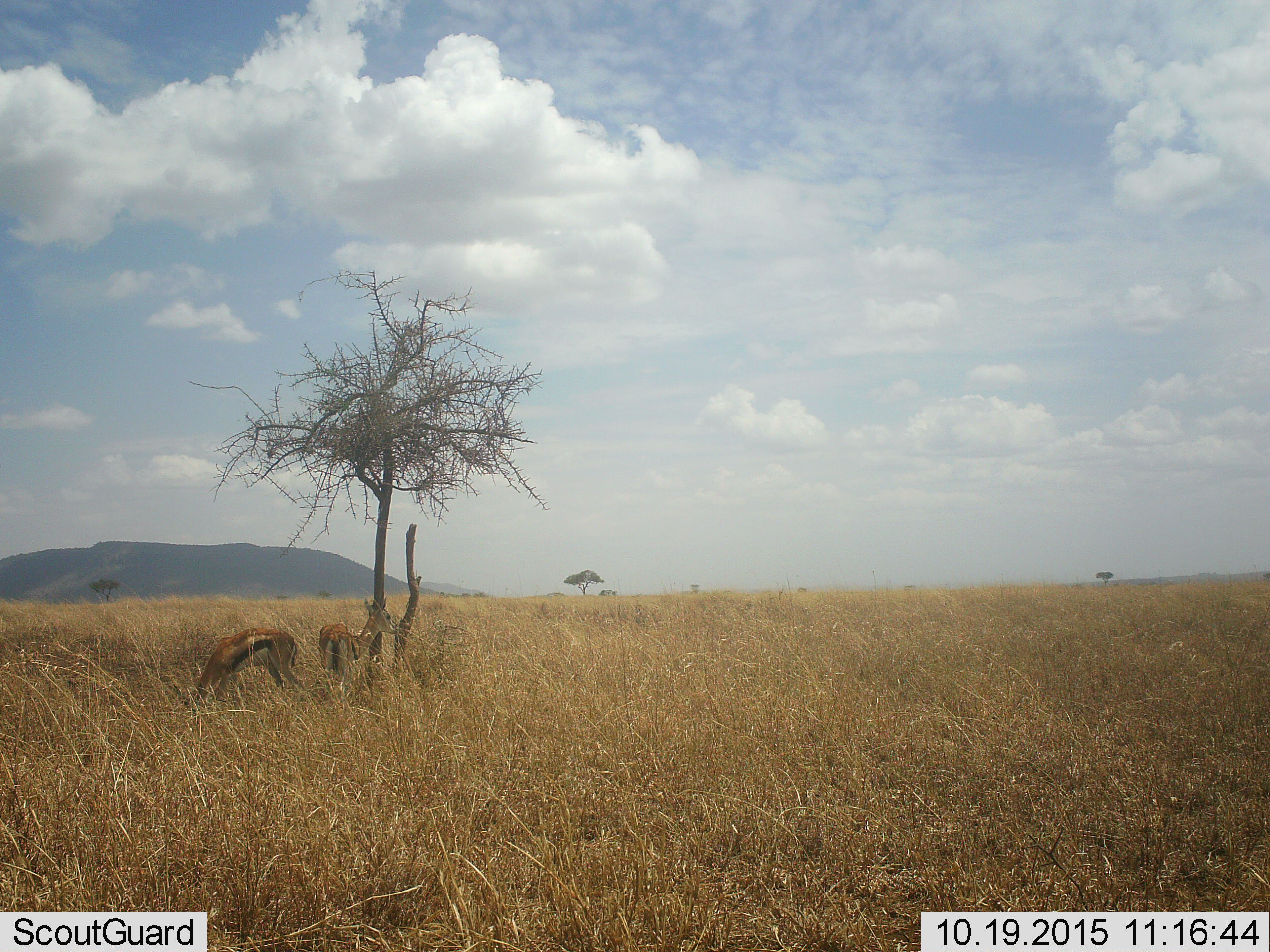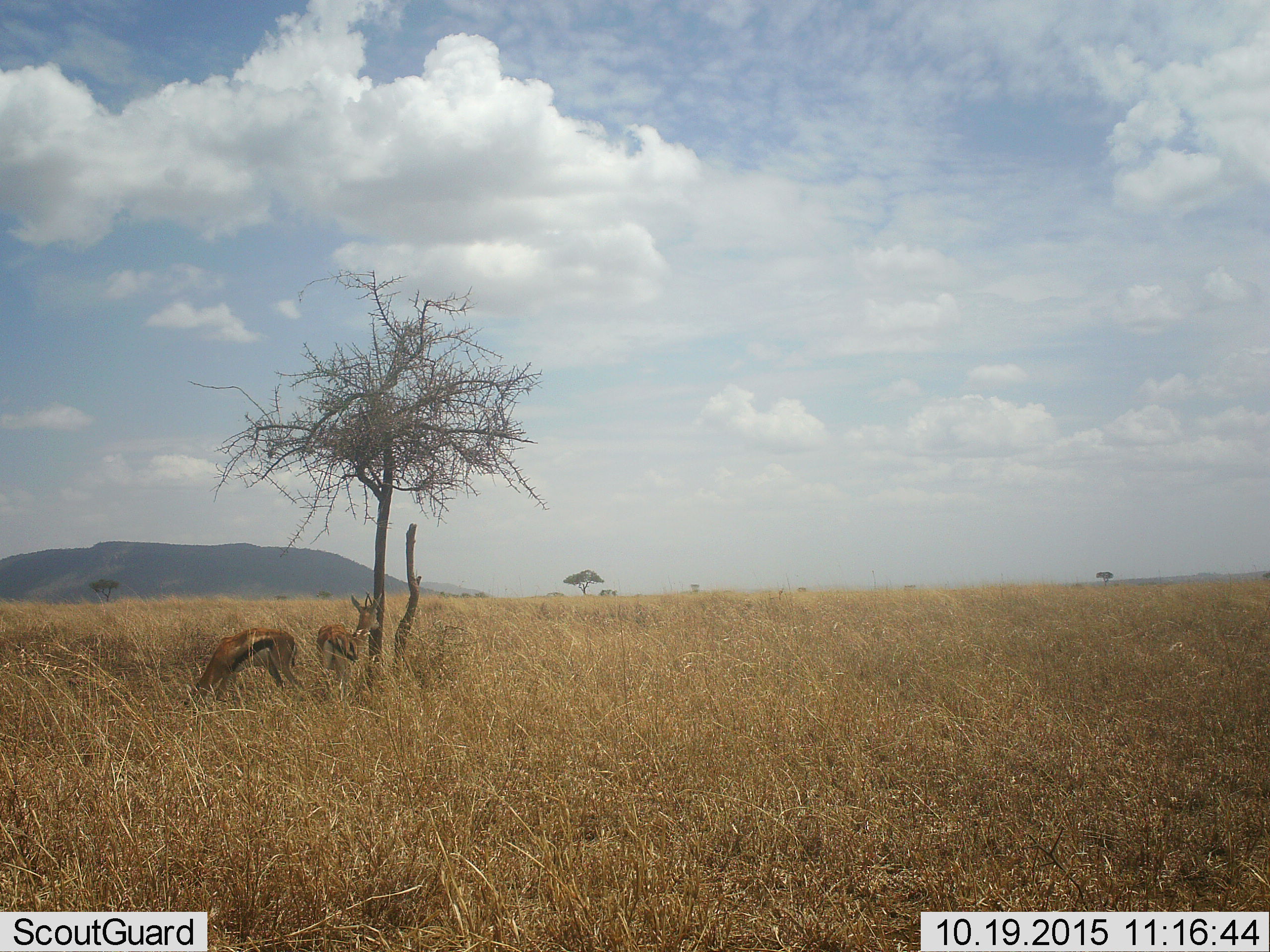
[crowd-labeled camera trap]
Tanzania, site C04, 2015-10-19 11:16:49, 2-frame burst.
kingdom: Animalia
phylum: Chordata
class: Mammalia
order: Artiodactyla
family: Bovidae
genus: Eudorcas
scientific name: Eudorcas thomsonii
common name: thomson's gazelle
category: gazellethomsons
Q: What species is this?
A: Gazellethomsons (thomson's gazelle) (Eudorcas thomsonii).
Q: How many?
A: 2.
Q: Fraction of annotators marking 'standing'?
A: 79%.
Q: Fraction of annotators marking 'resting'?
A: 5%.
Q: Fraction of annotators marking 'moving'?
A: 0%.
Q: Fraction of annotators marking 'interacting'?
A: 0%.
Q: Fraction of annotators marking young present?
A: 5%.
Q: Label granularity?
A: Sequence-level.